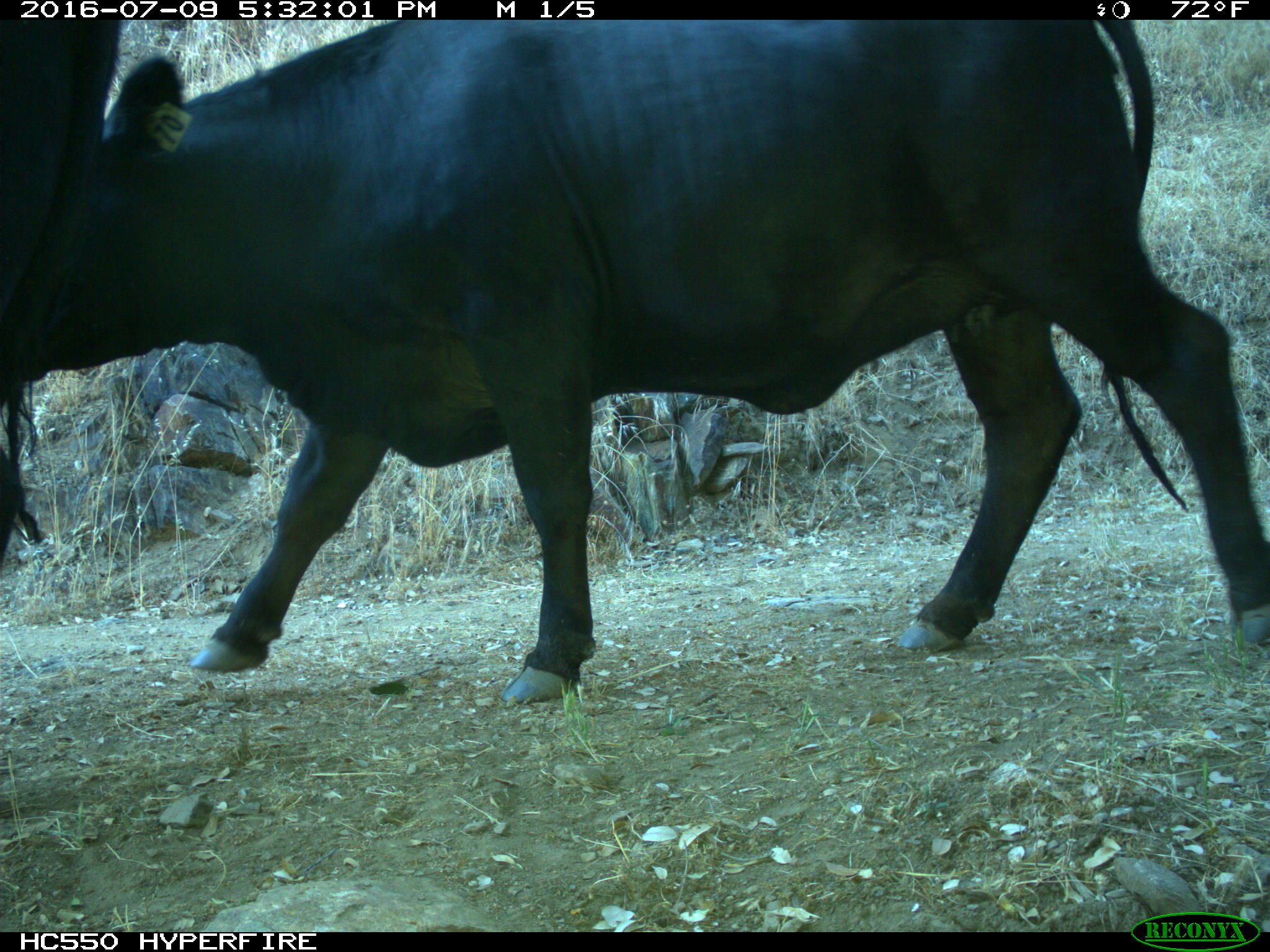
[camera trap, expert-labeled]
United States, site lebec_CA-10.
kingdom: Animalia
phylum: Chordata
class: Mammalia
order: Artiodactyla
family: Bovidae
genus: Bos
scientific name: Bos taurus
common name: domestic cow